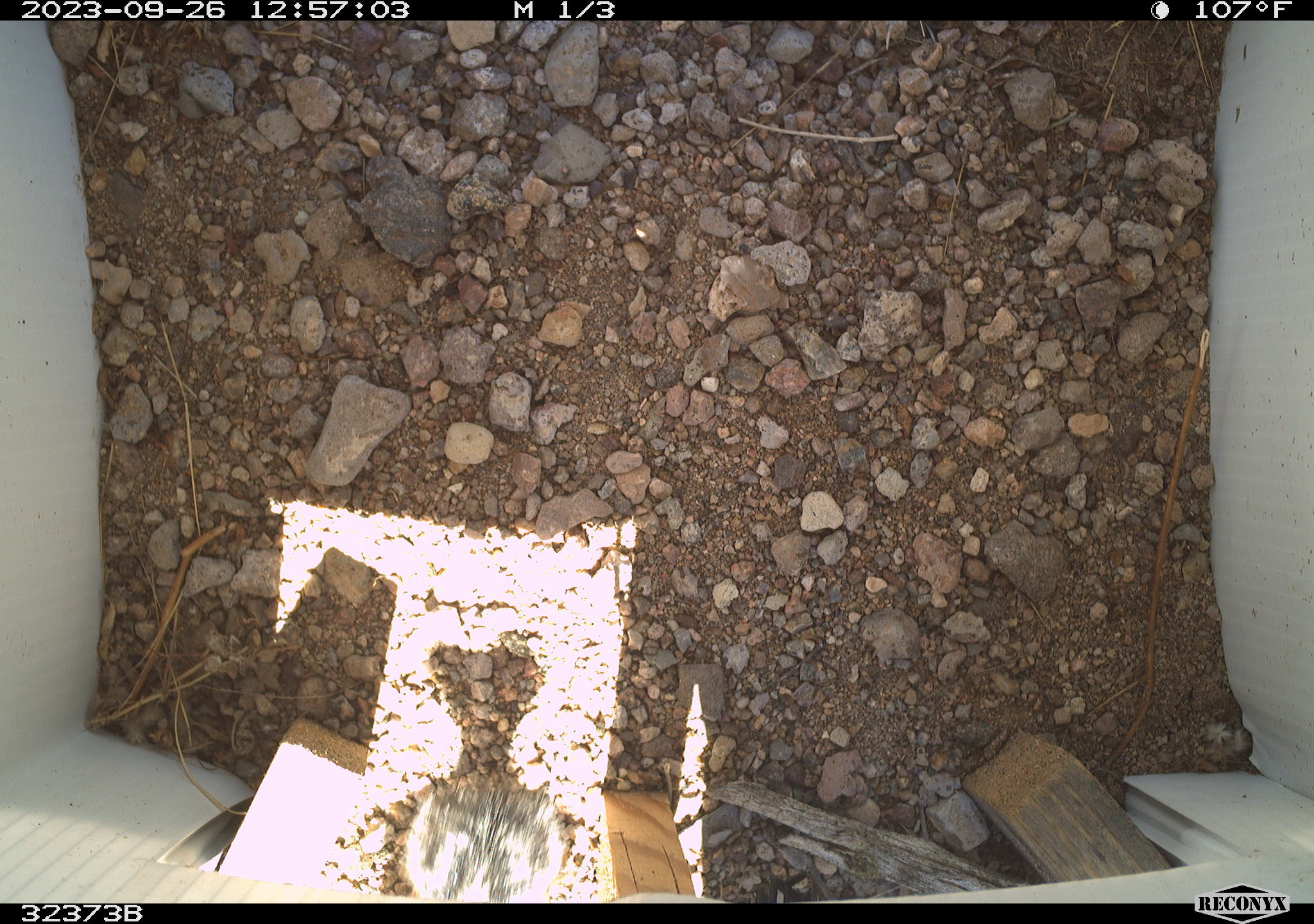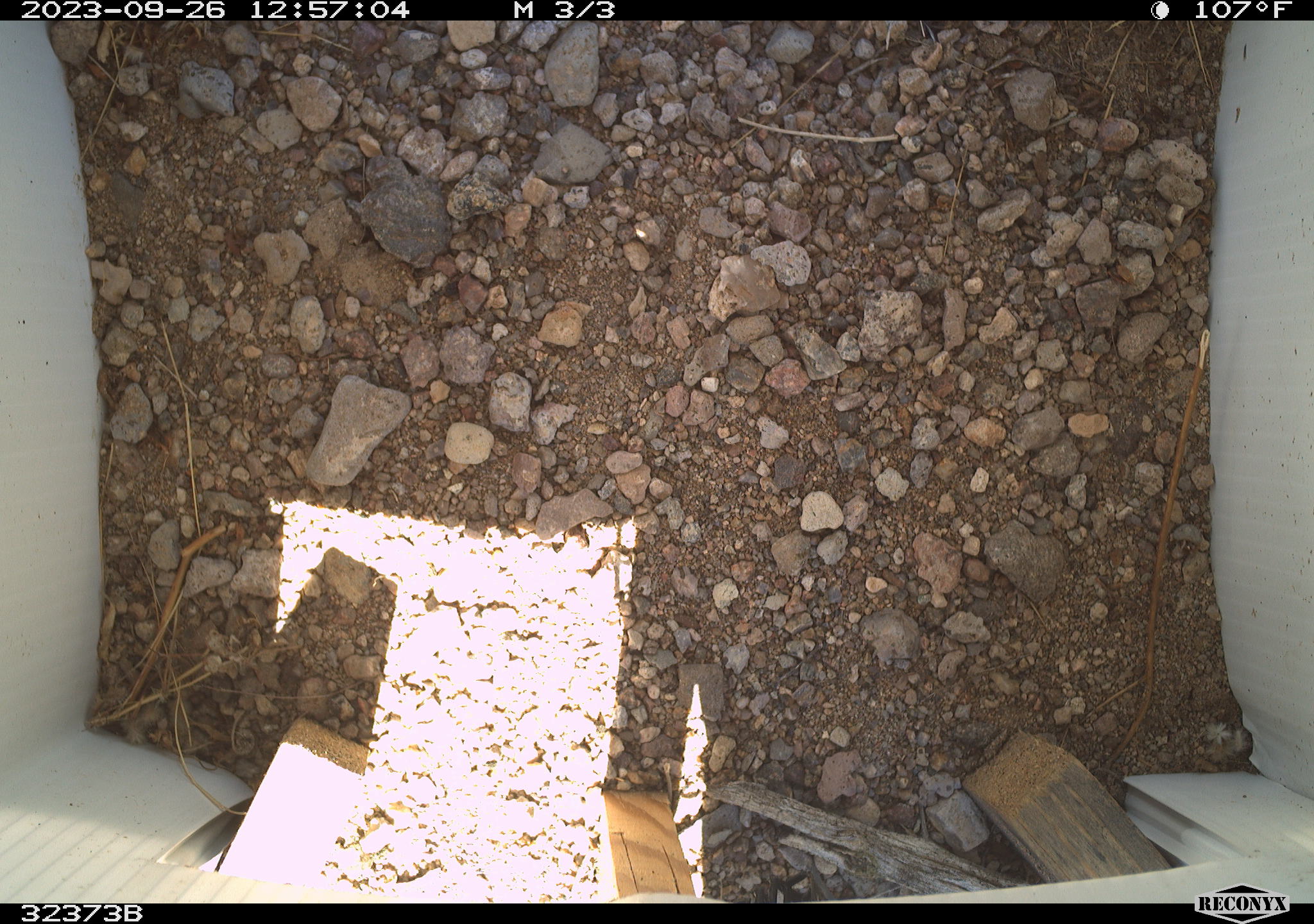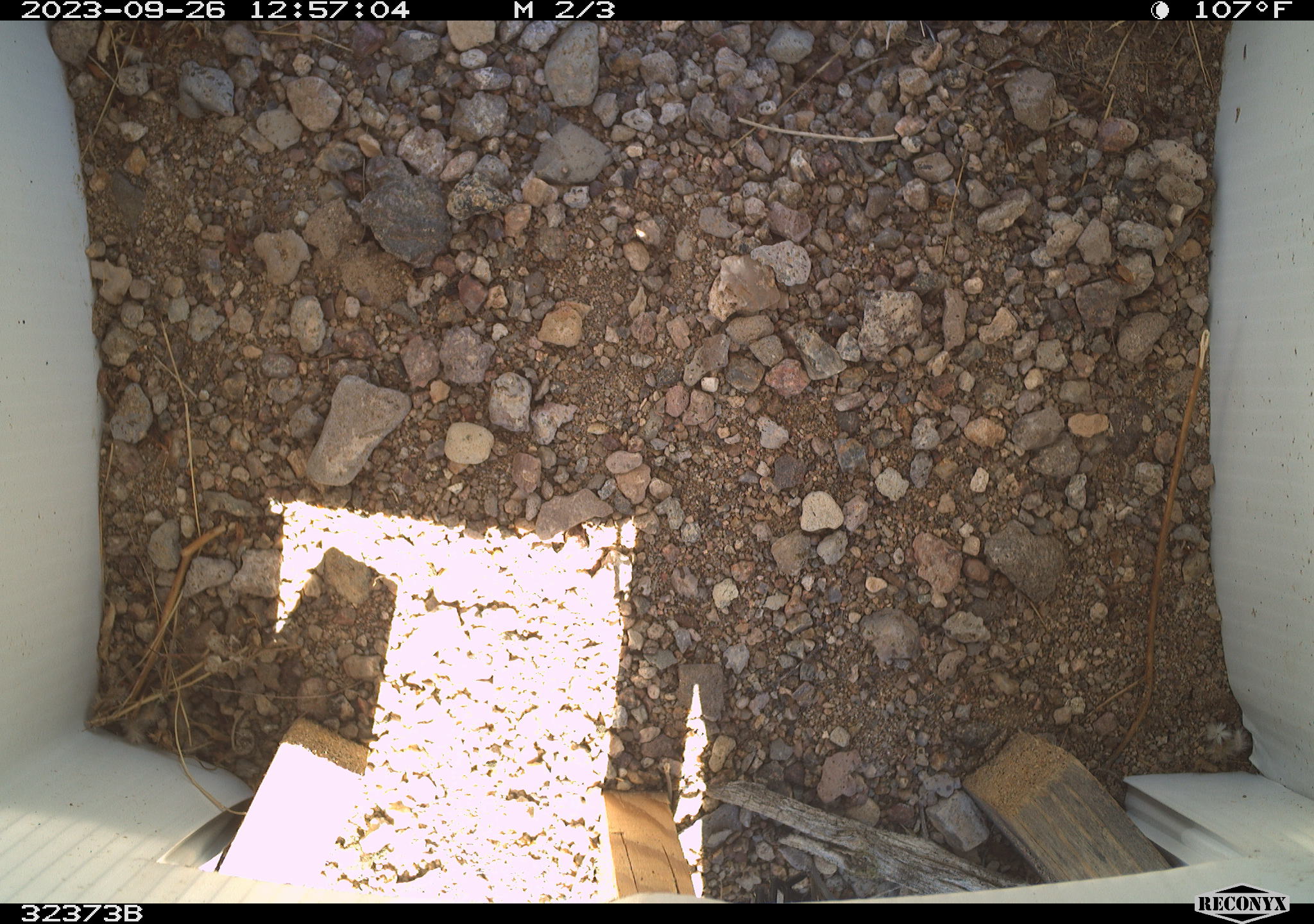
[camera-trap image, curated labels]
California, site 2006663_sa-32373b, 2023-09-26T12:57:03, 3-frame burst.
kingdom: Animalia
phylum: Chordata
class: Mammalia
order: Rodentia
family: Sciuridae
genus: Ammospermophilus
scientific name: Ammospermophilus leucurus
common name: white-tailed antelope squirrel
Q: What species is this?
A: White-tailed antelope squirrel (Ammospermophilus leucurus).